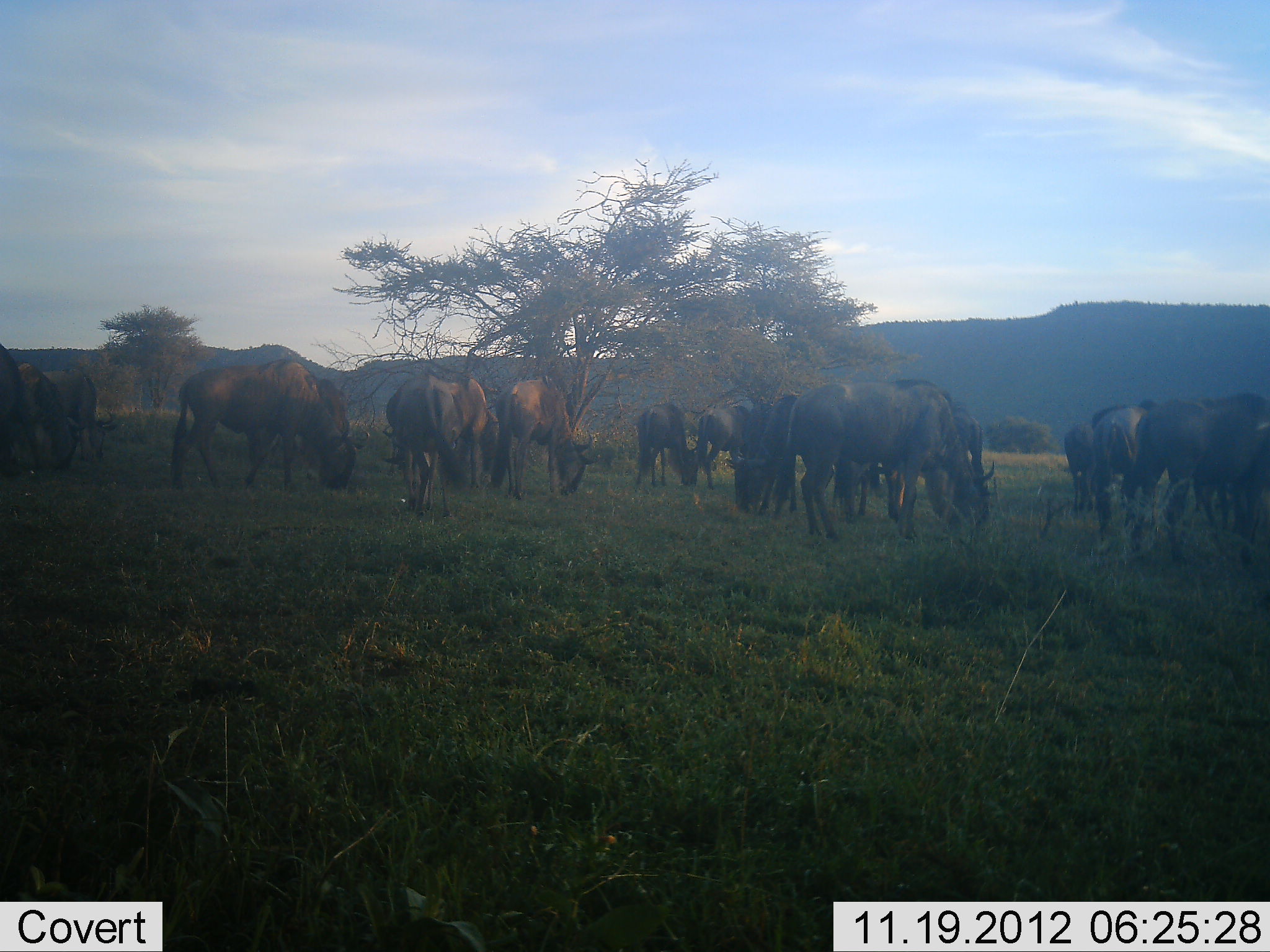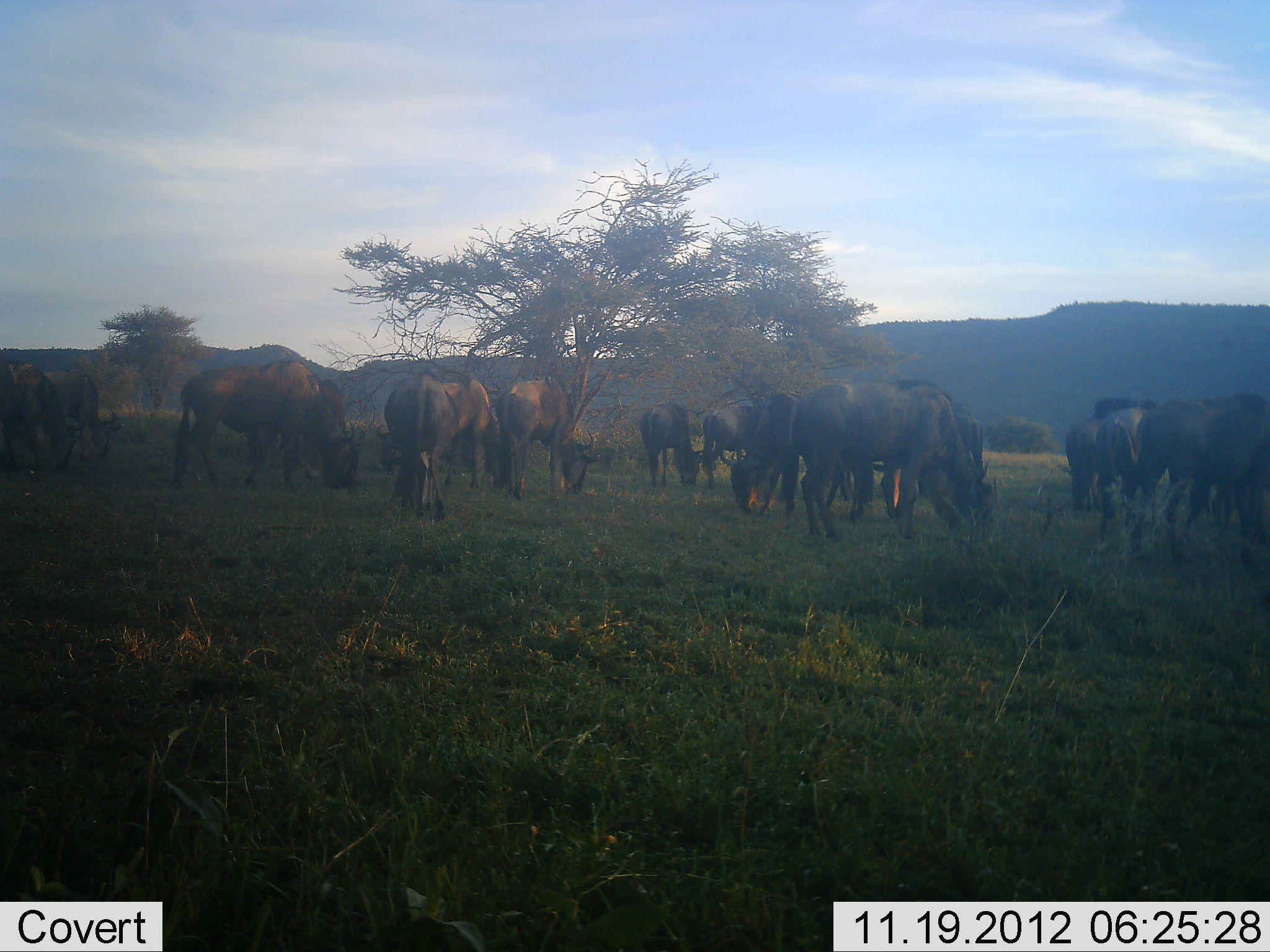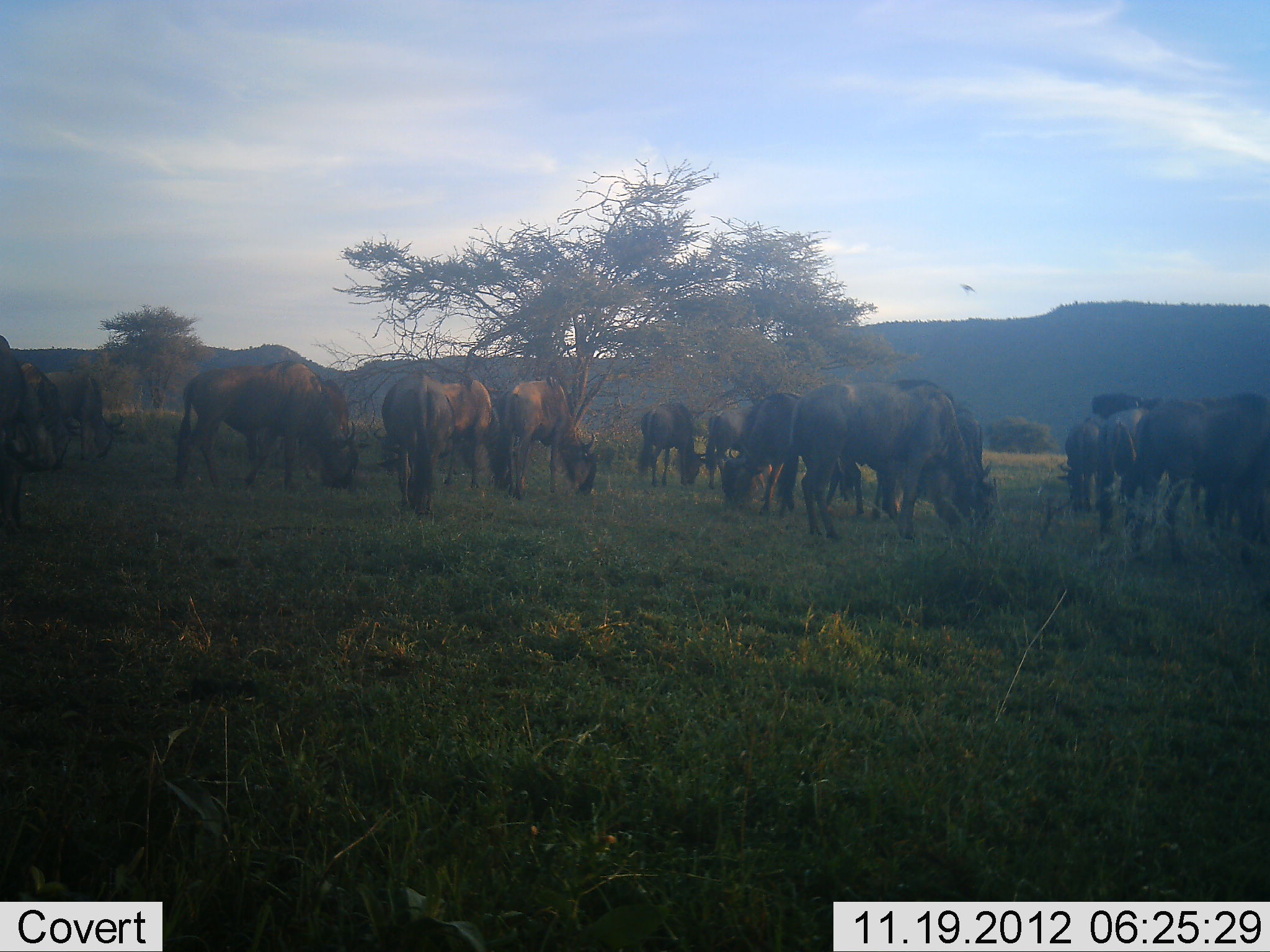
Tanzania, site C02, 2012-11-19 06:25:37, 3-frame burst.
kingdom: Animalia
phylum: Chordata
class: Mammalia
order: Artiodactyla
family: Bovidae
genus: Connochaetes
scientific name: Connochaetes taurinus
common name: blue wildebeest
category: wildebeest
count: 11-50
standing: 40%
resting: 0%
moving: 0%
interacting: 0%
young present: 0%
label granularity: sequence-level